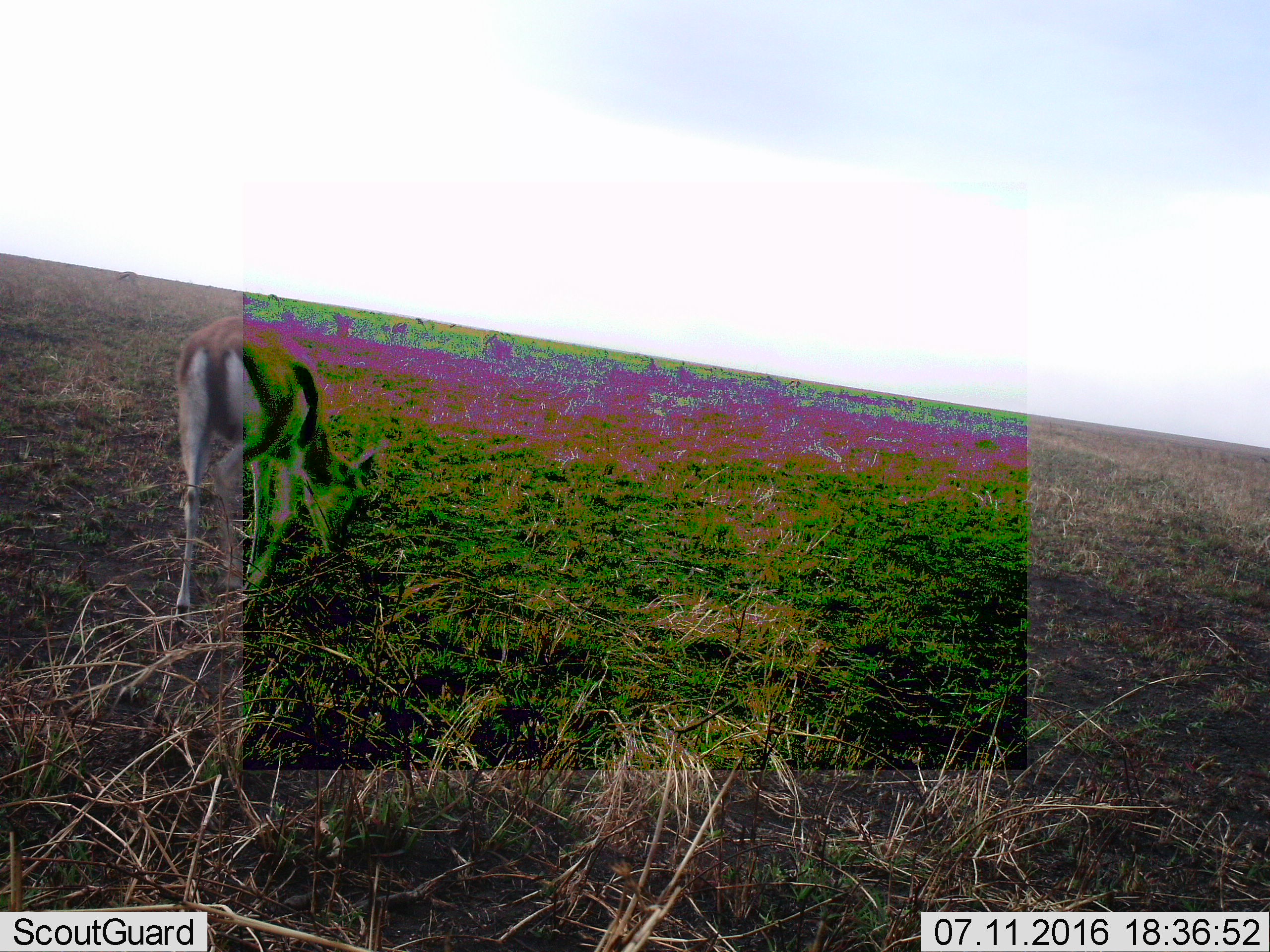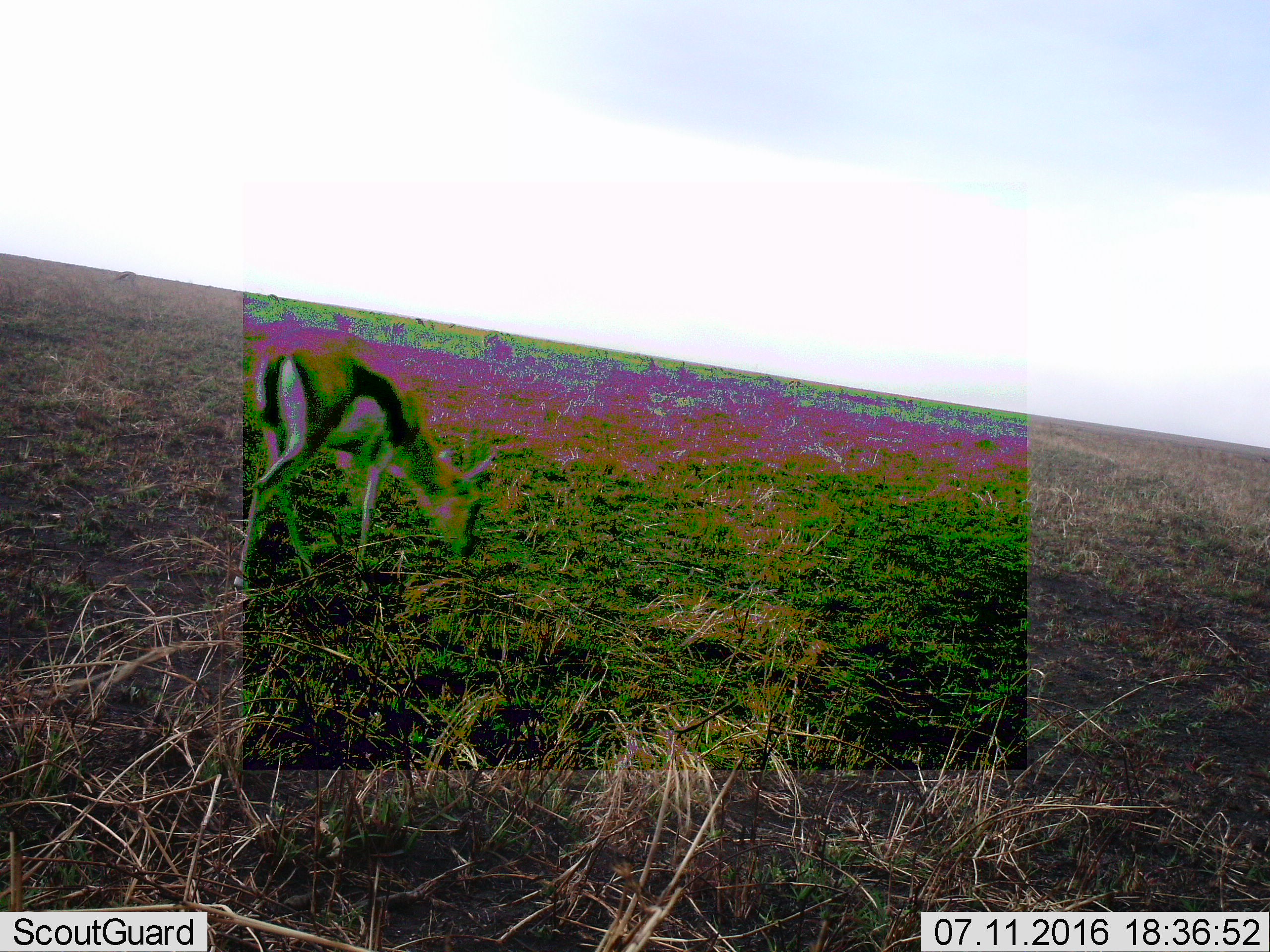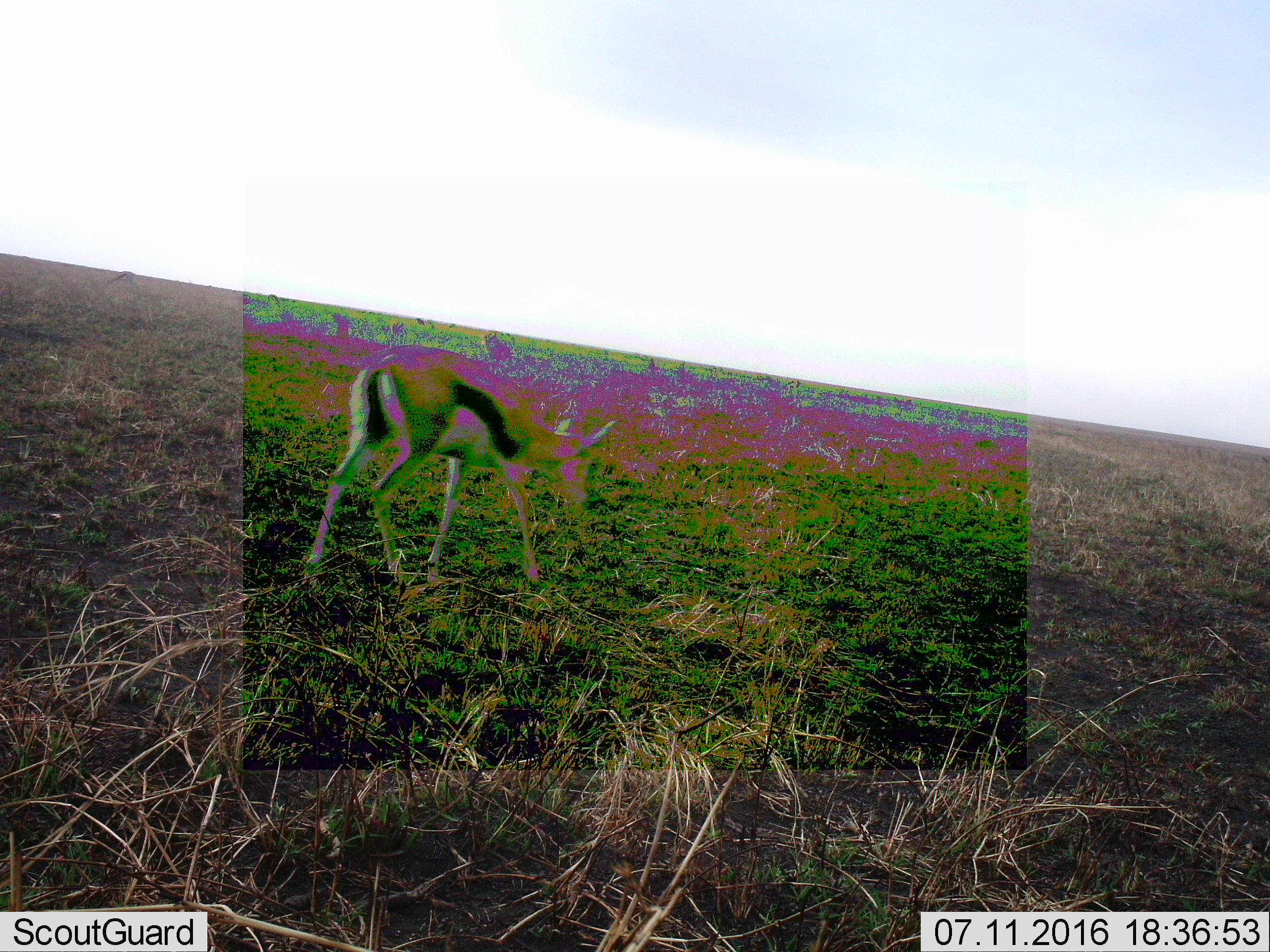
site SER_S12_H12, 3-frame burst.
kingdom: Animalia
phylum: Chordata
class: Mammalia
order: Artiodactyla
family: Bovidae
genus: Eudorcas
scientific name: Eudorcas thomsonii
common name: thomson's gazelle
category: gazellethomsons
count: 1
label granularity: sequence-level